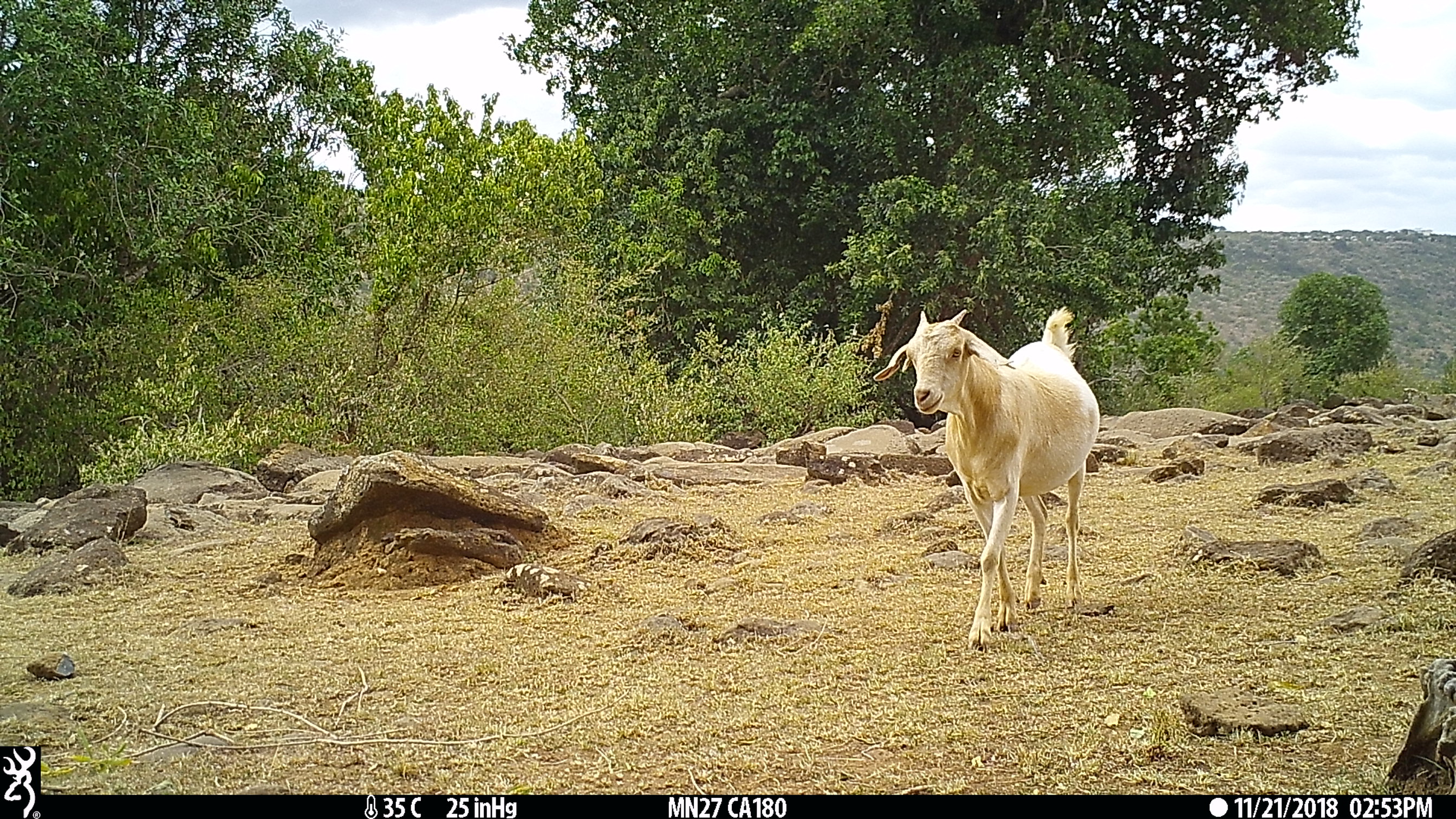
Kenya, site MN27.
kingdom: Animalia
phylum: Chordata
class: Mammalia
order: Artiodactyla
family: Bovidae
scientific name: Bovidae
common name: sheep or goat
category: shoat